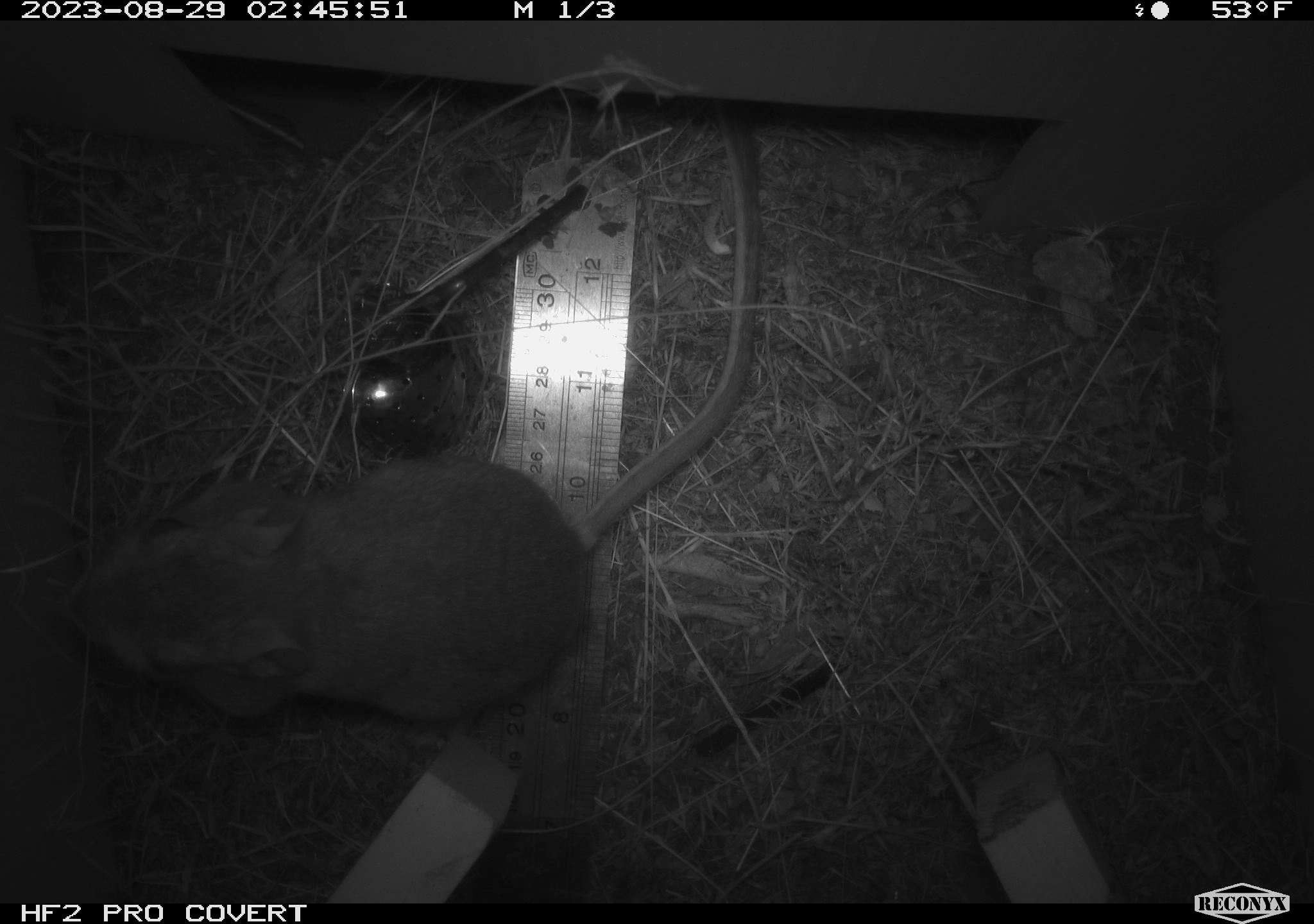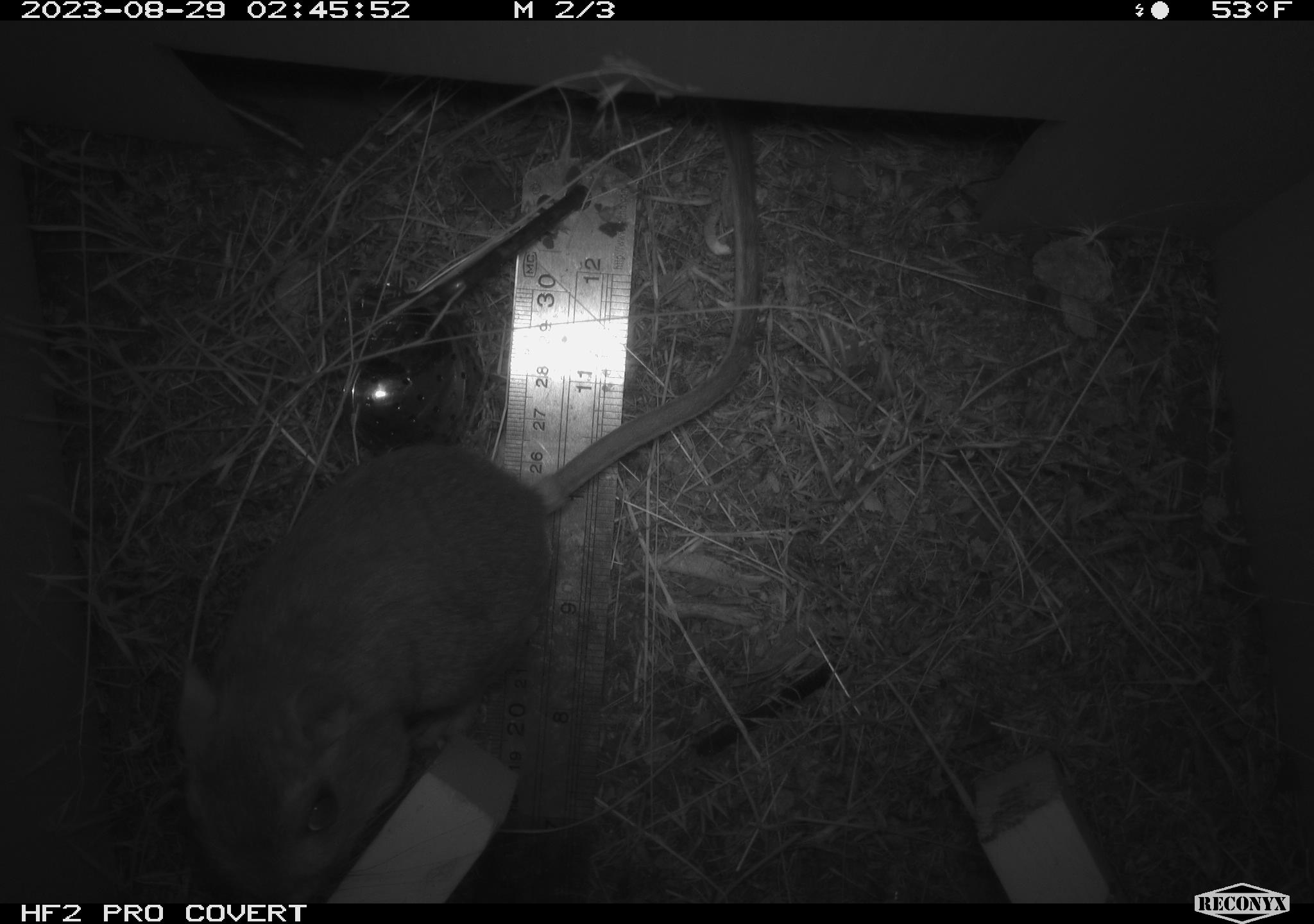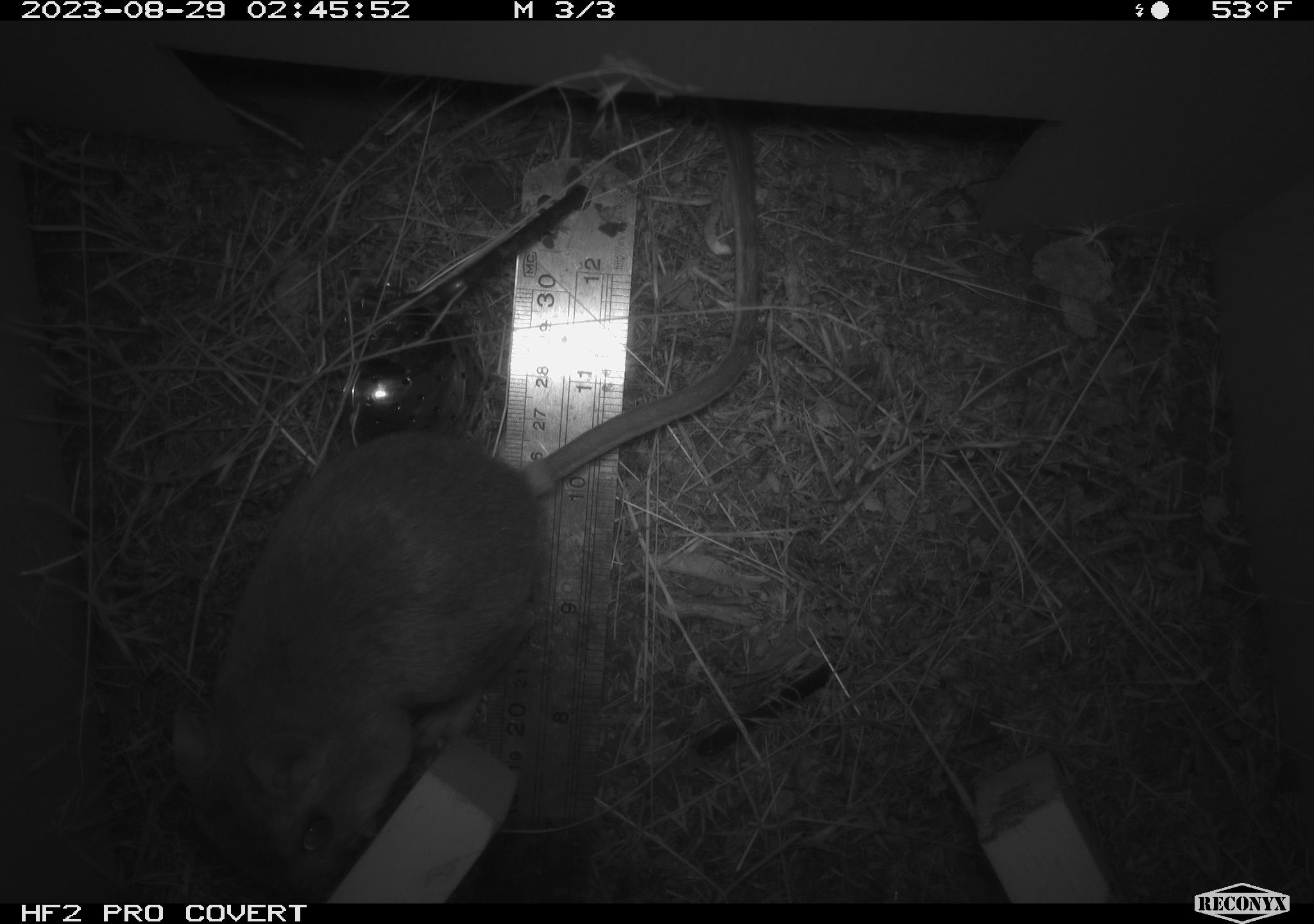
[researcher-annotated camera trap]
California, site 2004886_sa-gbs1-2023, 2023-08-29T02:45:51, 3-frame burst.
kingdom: Animalia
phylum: Chordata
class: Mammalia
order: Rodentia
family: Heteromyidae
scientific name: Heteromyidae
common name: kangaroo rats and pocket mice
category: heteromyidae family